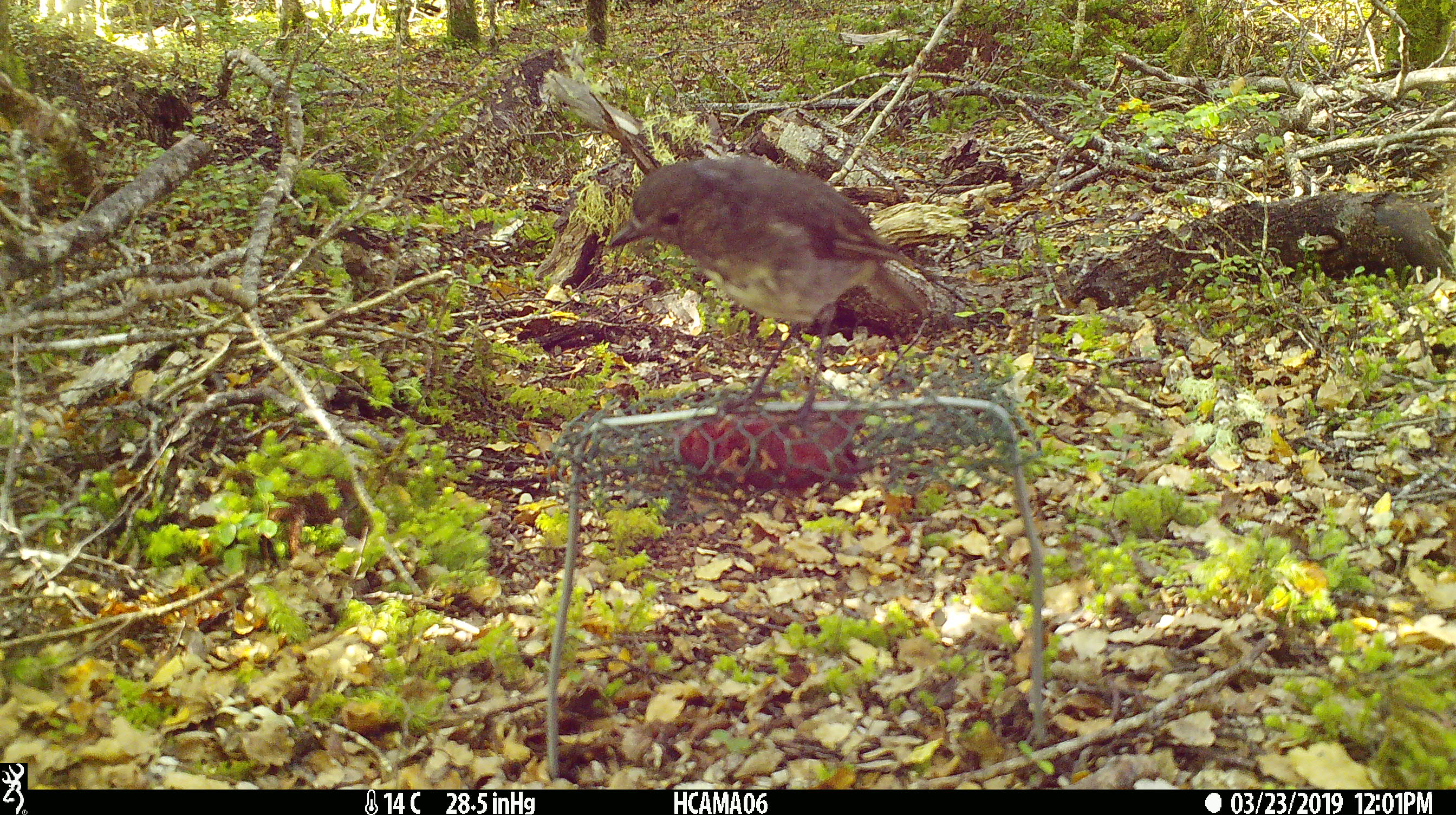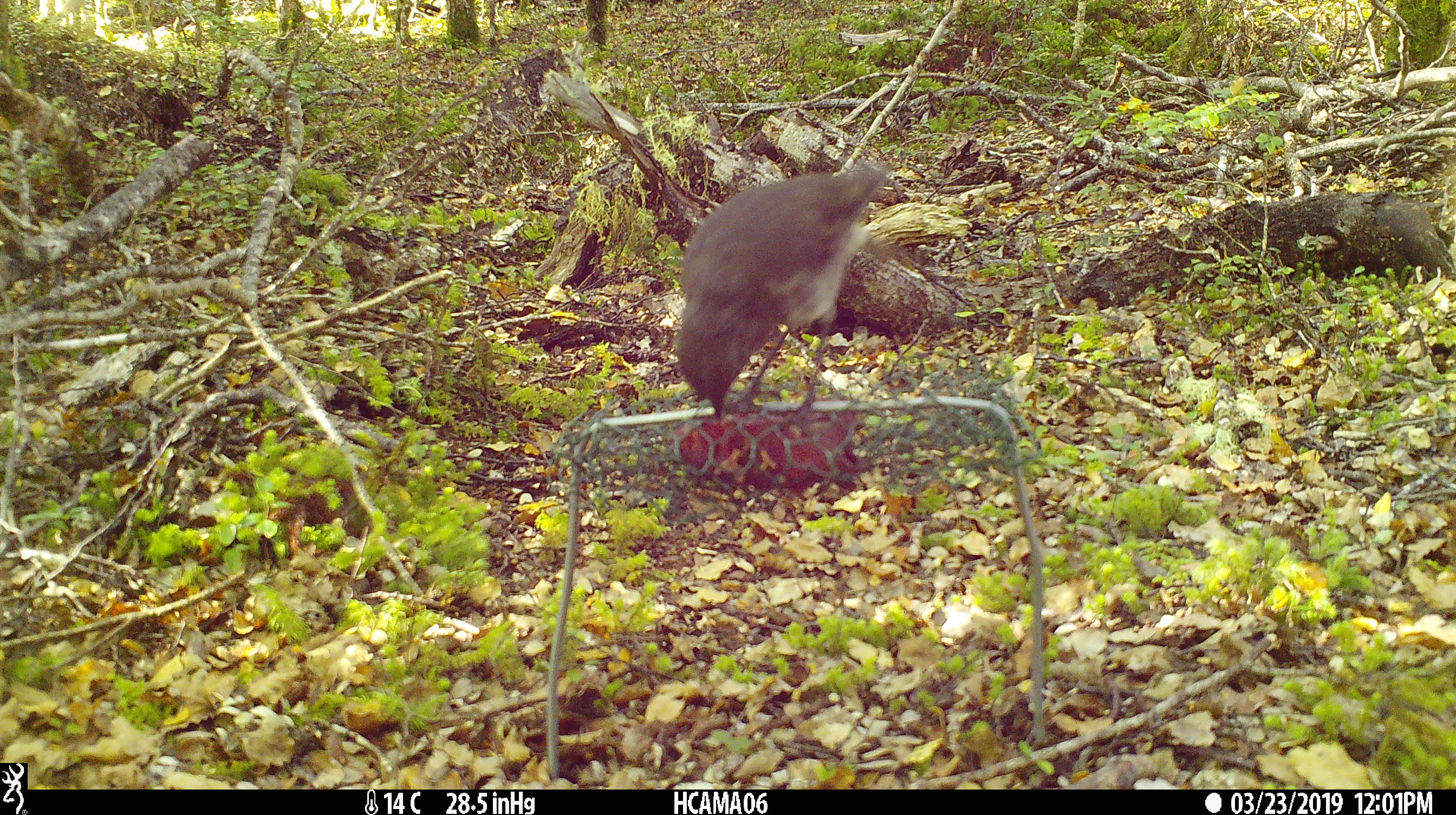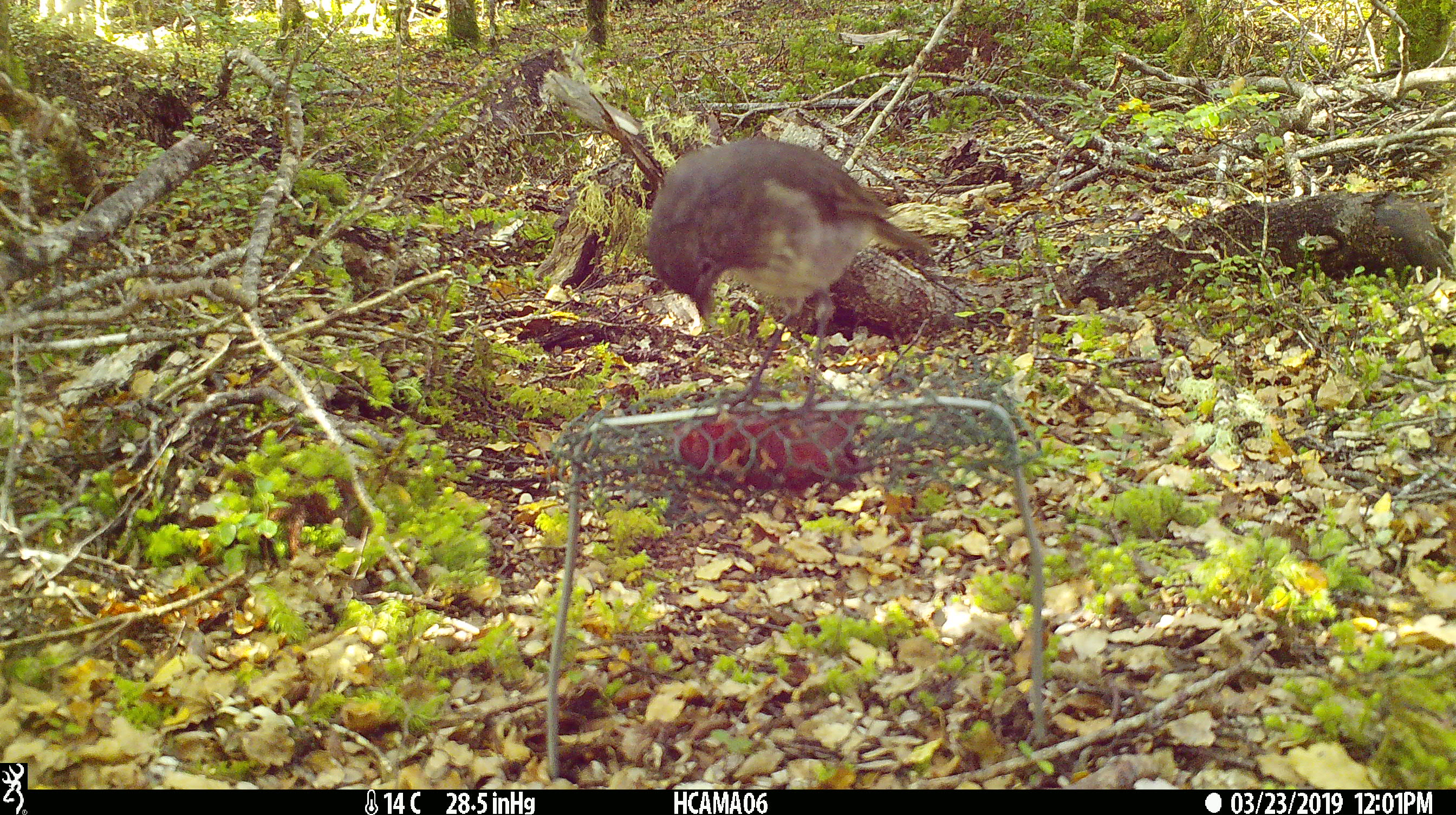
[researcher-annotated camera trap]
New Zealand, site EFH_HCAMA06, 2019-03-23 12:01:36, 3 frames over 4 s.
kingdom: Animalia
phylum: Chordata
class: Aves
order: Passeriformes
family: Petroicidae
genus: Petroica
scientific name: Petroica australis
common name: new zealand robin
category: robin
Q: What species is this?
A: Robin (new zealand robin) (Petroica australis).